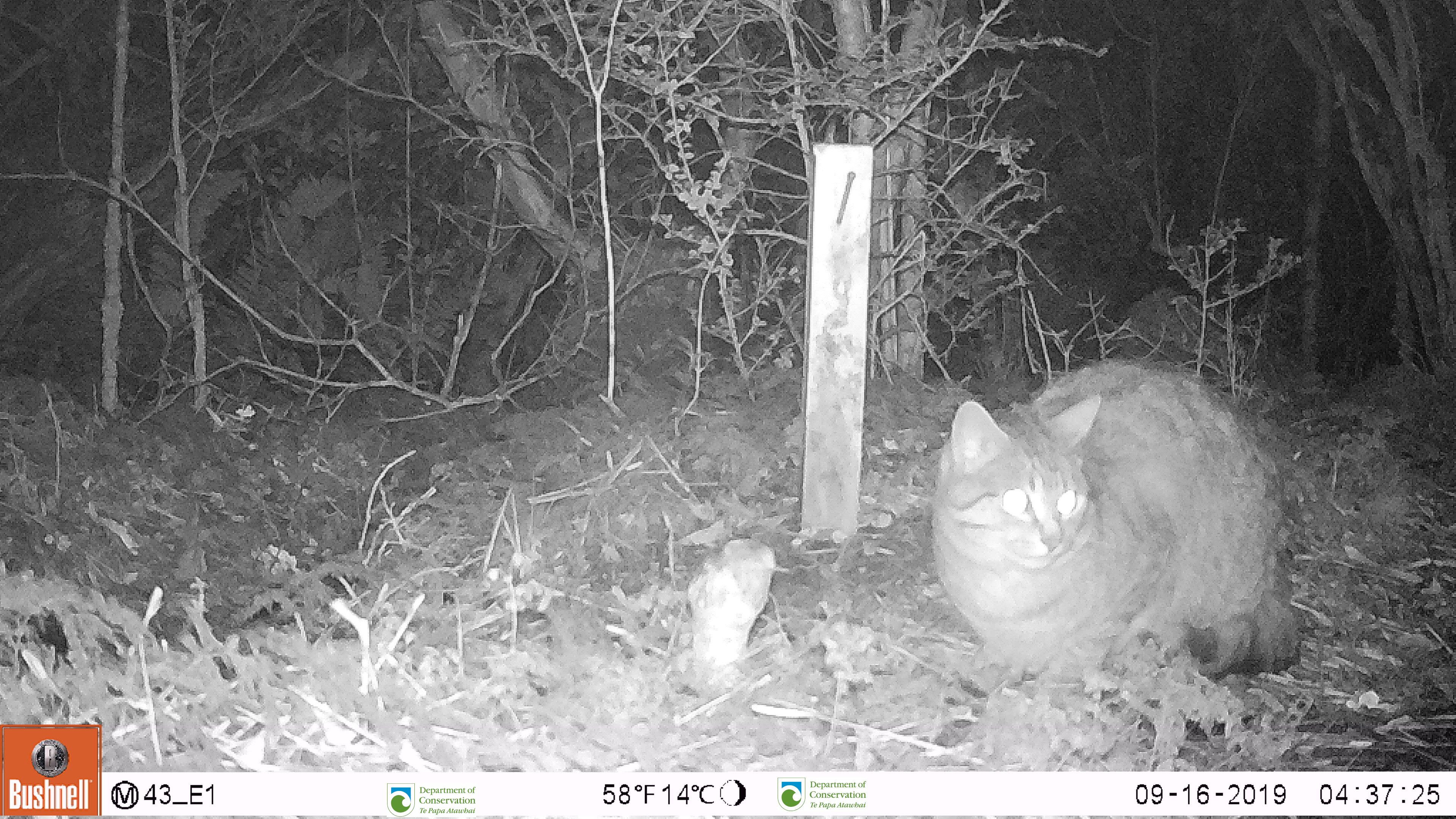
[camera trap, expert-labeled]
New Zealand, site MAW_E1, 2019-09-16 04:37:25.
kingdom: Animalia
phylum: Chordata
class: Mammalia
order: Carnivora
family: Felidae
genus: Felis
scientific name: Felis catus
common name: domestic cat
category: cat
Cat (domestic cat) (Felis catus).